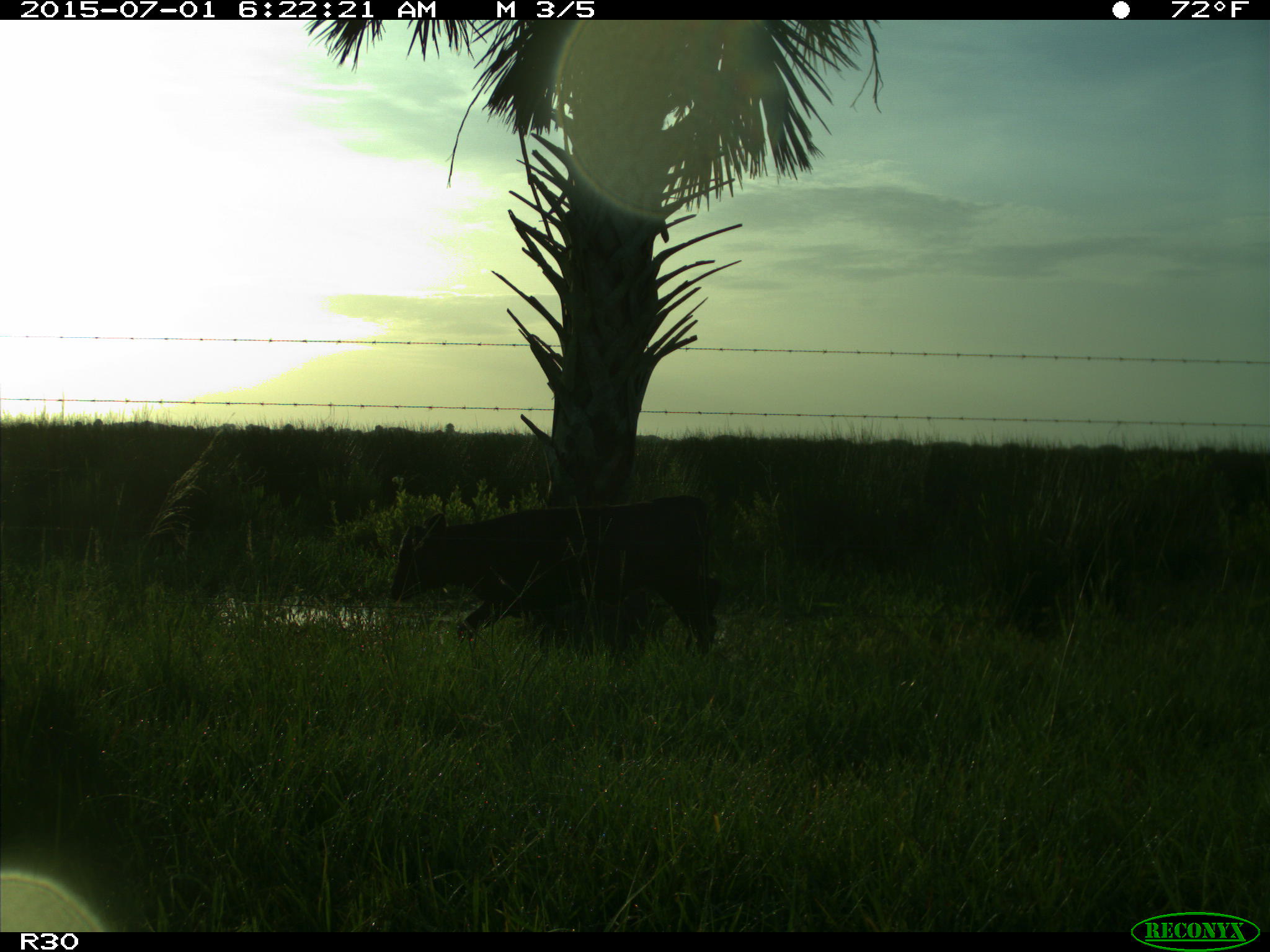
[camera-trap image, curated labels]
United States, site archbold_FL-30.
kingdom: Animalia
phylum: Chordata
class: Mammalia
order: Artiodactyla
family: Bovidae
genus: Bos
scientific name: Bos taurus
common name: domestic cow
Bos taurus (domestic cow).